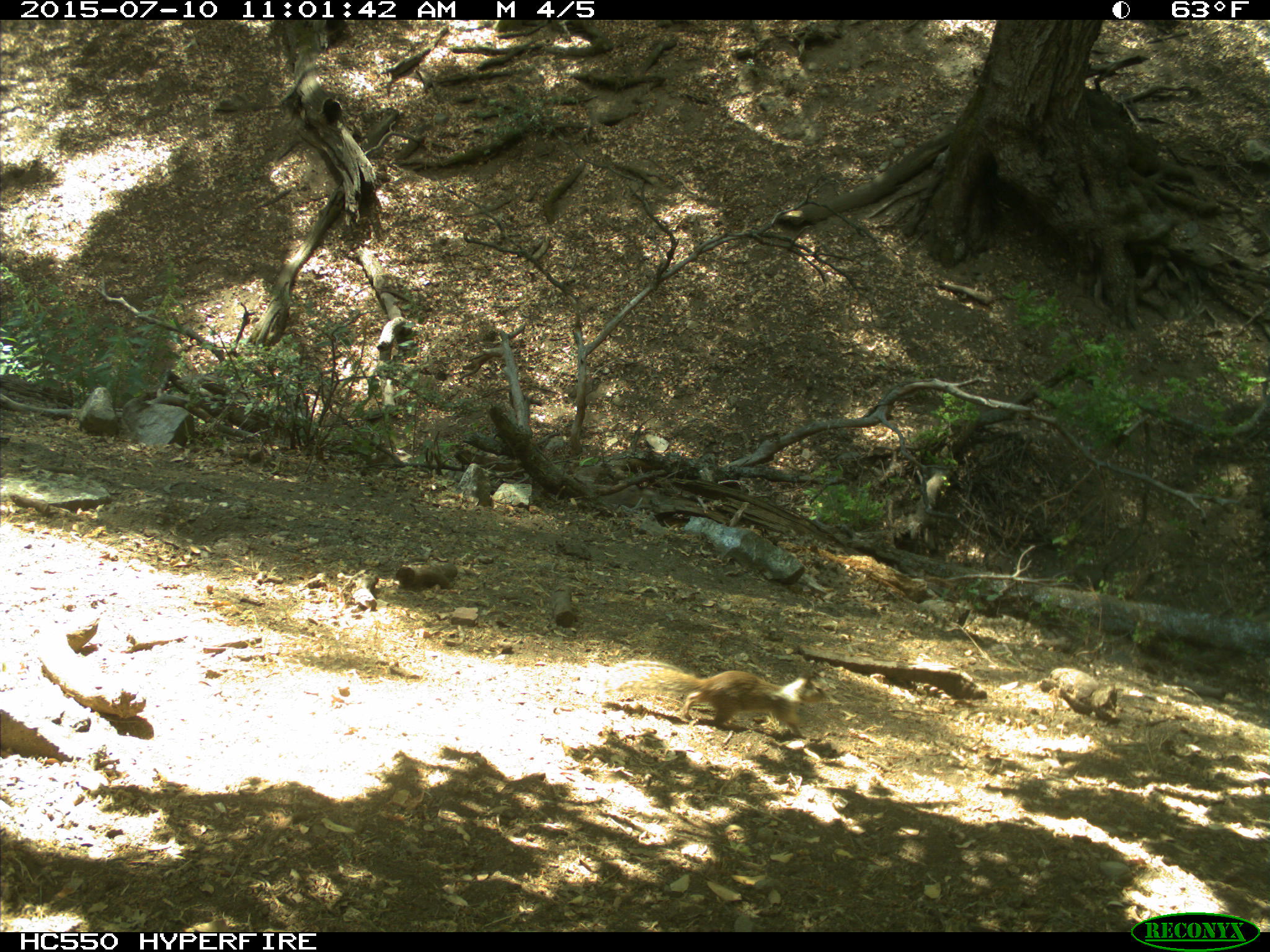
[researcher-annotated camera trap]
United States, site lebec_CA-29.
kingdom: Animalia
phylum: Chordata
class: Mammalia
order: Rodentia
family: Sciuridae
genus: Otospermophilus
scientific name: Otospermophilus beecheyi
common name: california ground squirrel